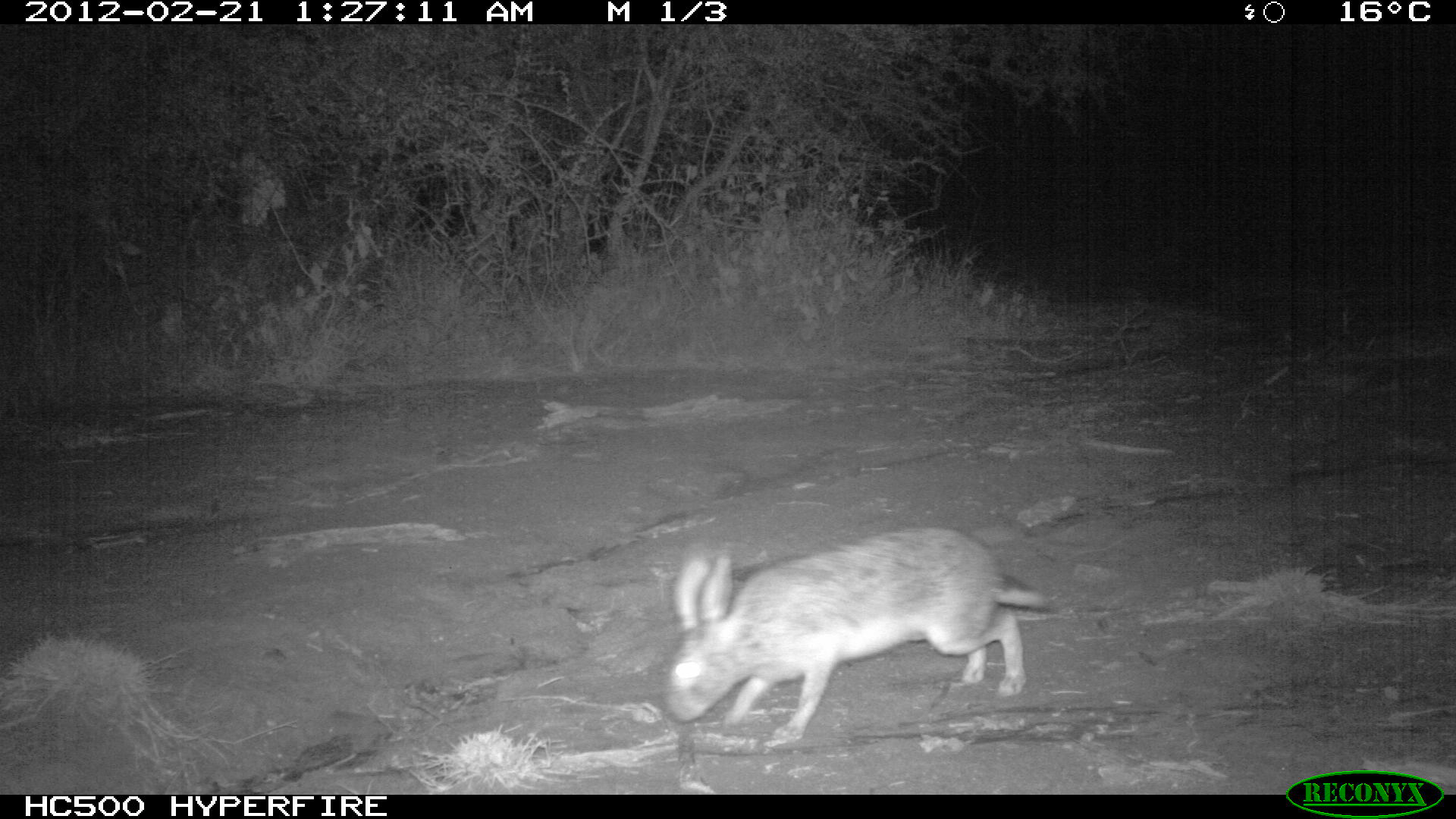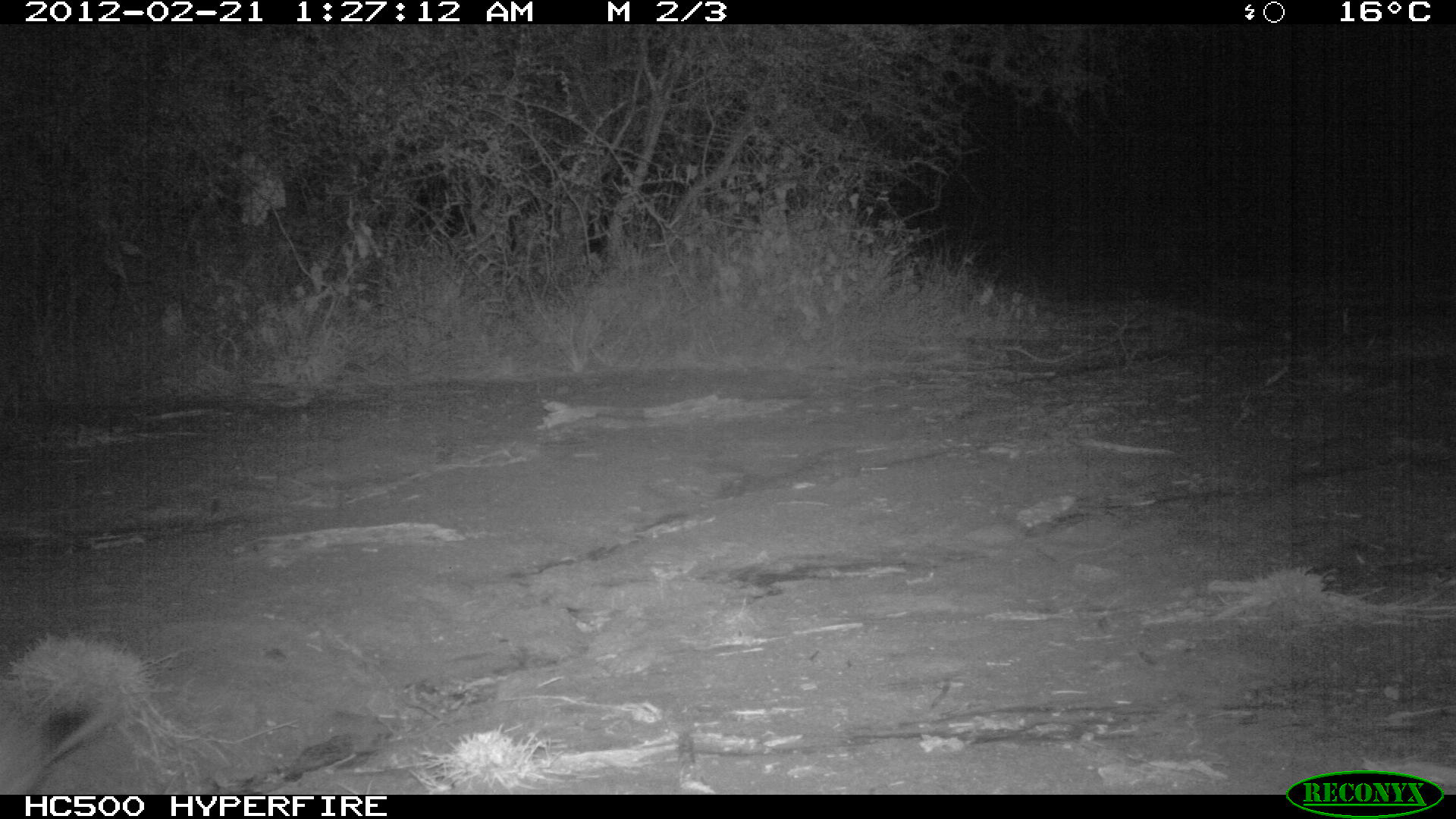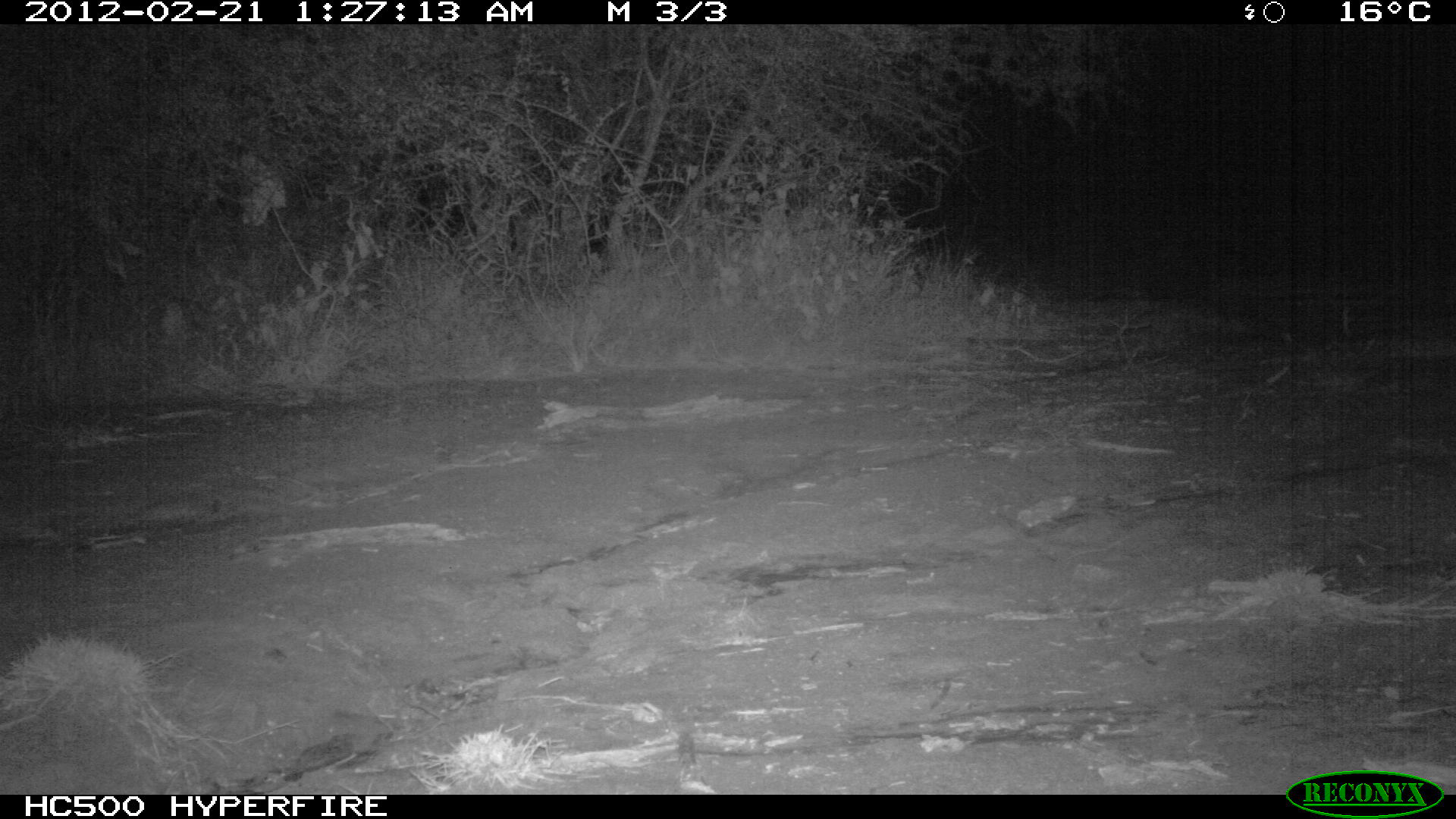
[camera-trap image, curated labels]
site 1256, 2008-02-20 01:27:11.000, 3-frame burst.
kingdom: Animalia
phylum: Chordata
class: Mammalia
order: Lagomorpha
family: Leporidae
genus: Lepus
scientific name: Lepus saxatilis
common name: scrub hare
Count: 1.